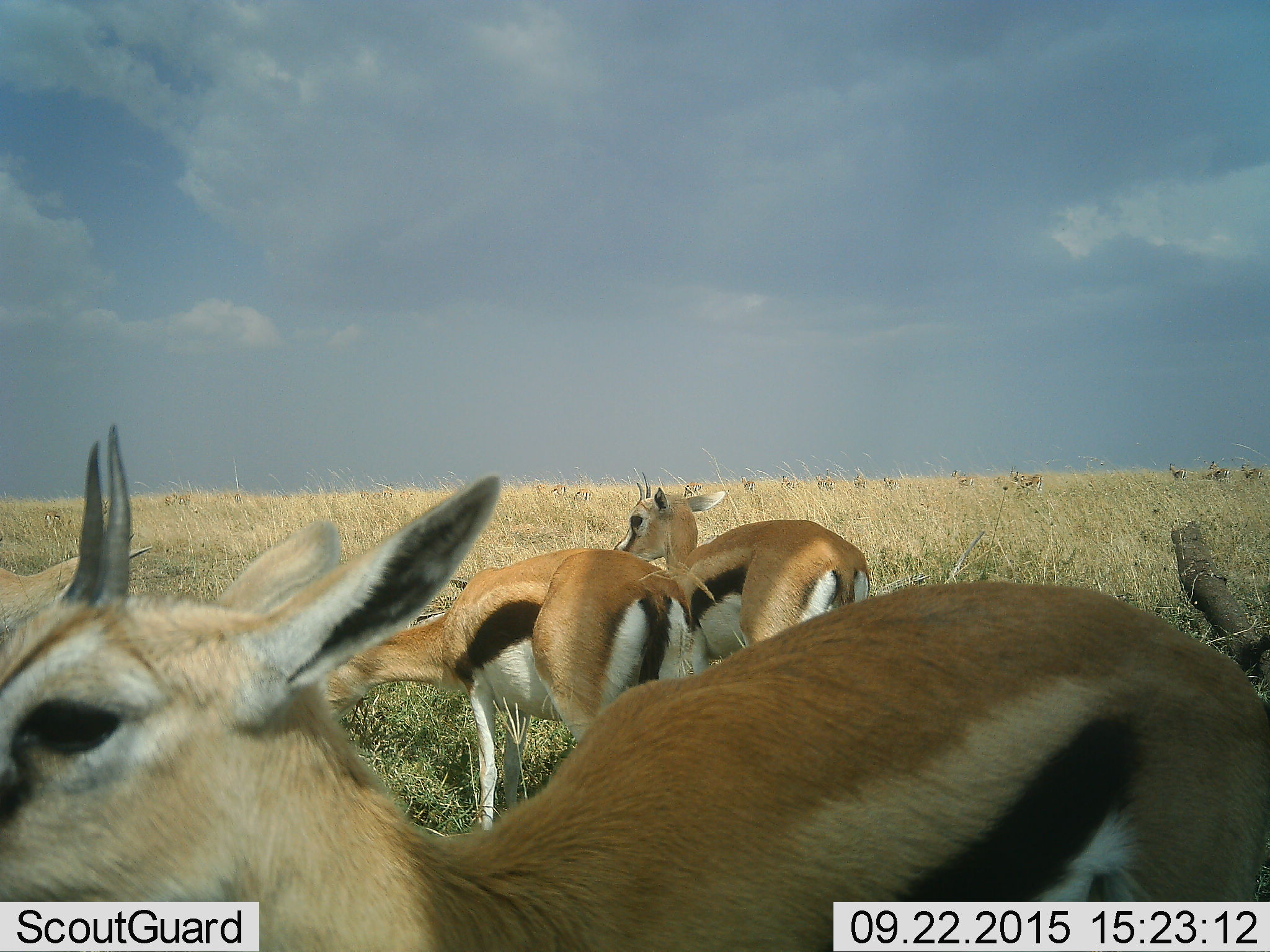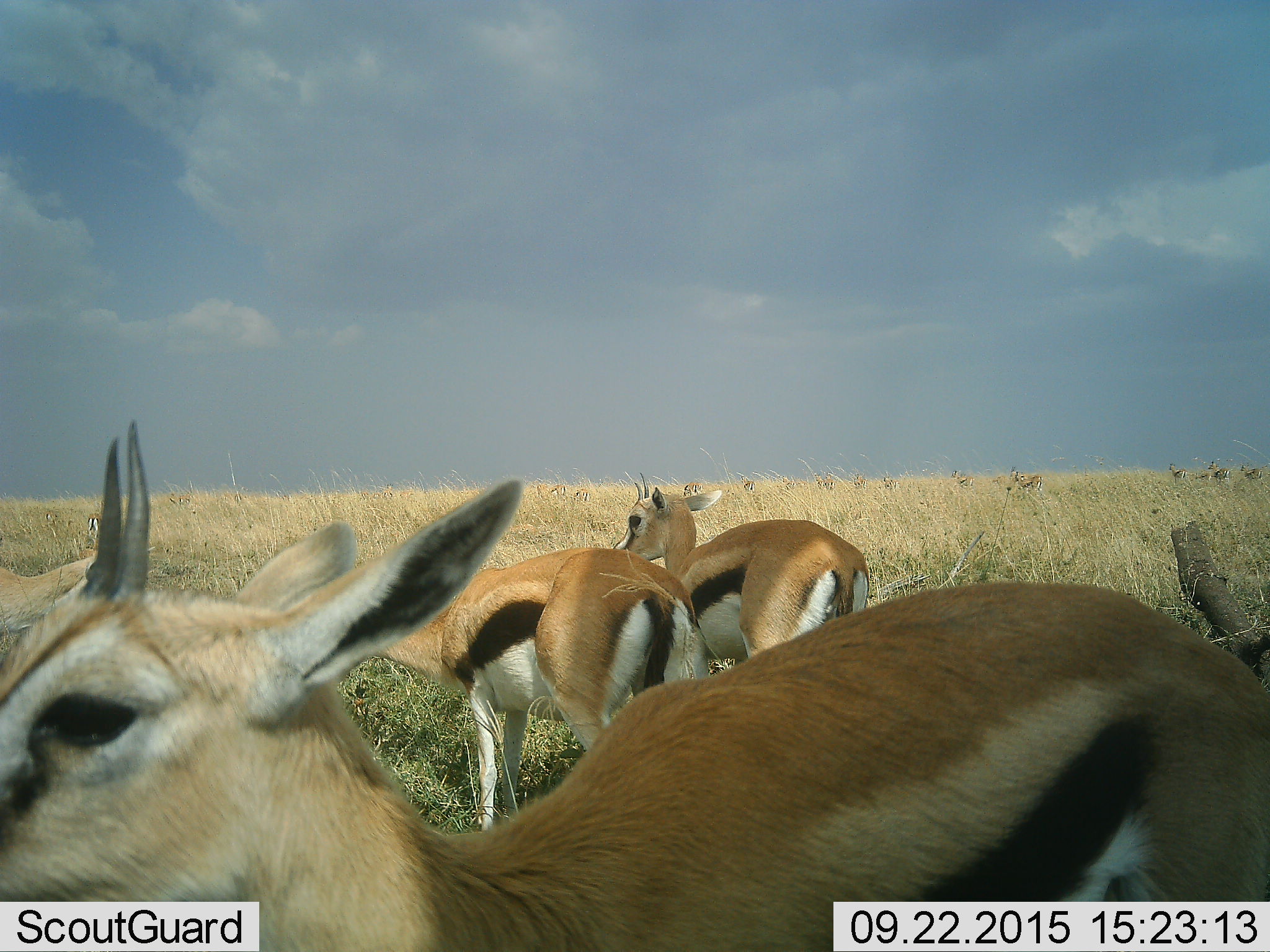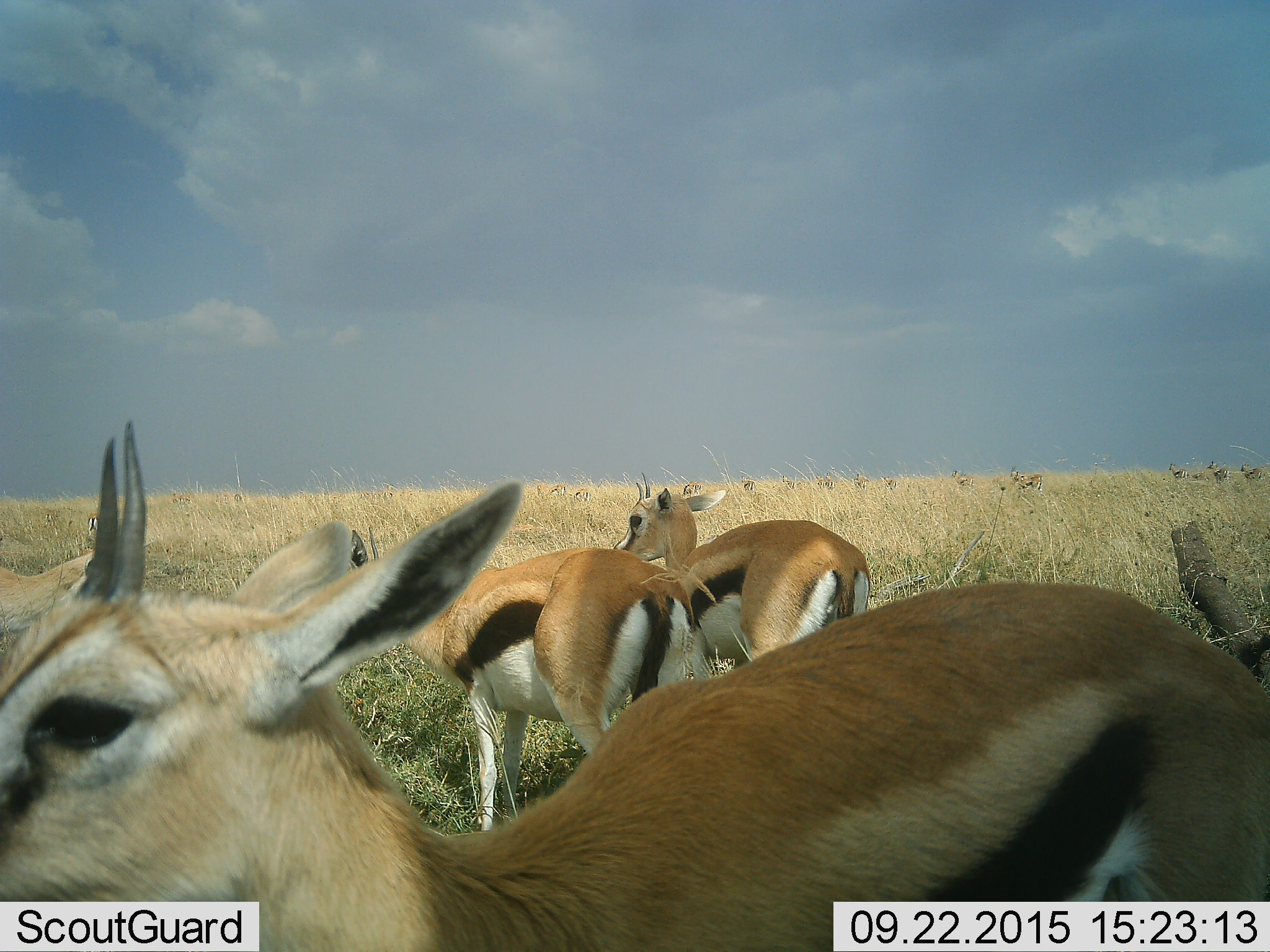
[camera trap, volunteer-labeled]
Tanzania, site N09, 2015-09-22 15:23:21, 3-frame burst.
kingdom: Animalia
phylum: Chordata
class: Mammalia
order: Artiodactyla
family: Bovidae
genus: Eudorcas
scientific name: Eudorcas thomsonii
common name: thomson's gazelle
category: gazellethomsons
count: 4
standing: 100%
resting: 0%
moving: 0%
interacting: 11%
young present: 11%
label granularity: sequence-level